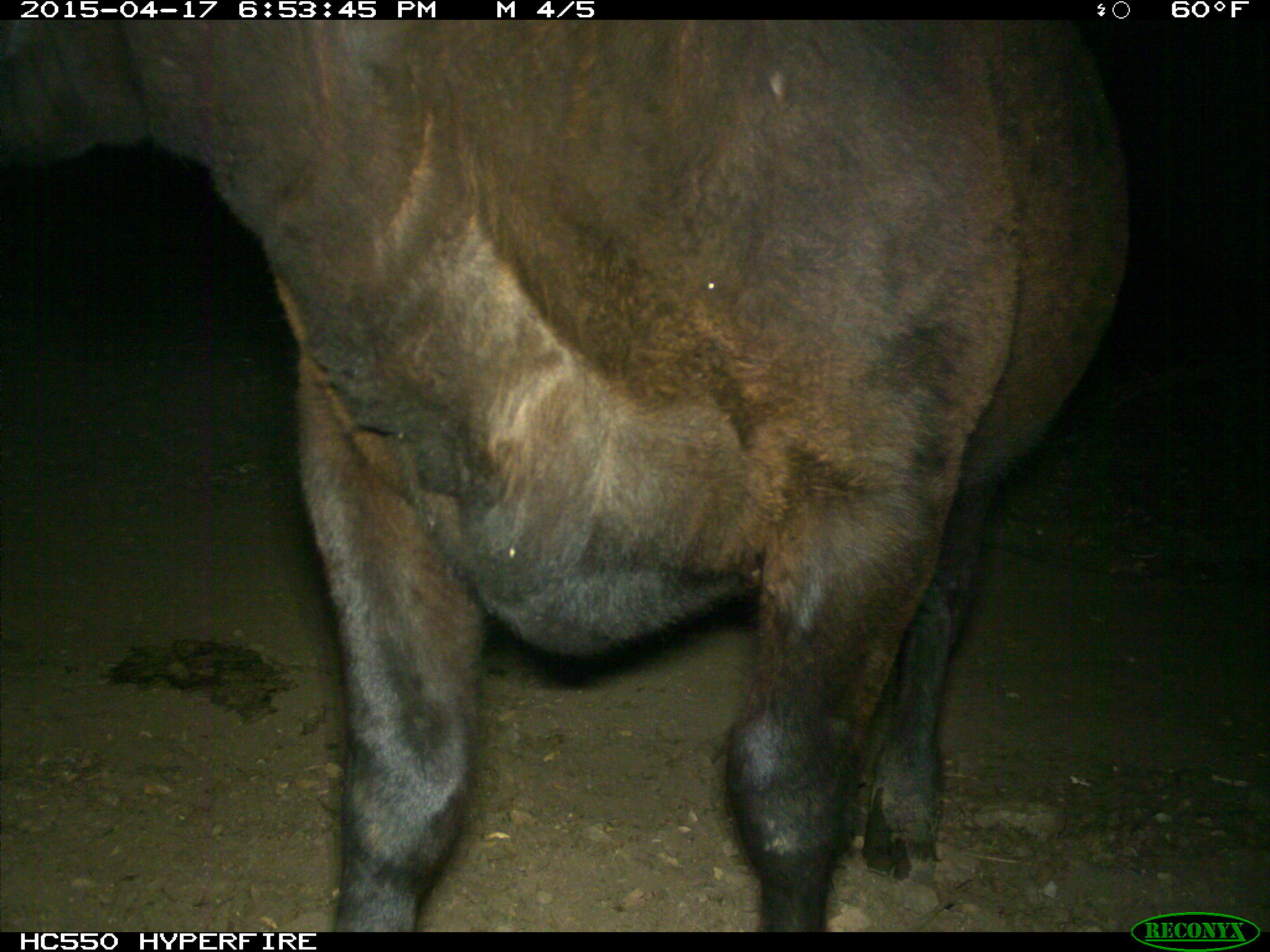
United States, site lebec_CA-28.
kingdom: Animalia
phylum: Chordata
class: Mammalia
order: Artiodactyla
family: Bovidae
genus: Bos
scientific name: Bos taurus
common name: domestic cow